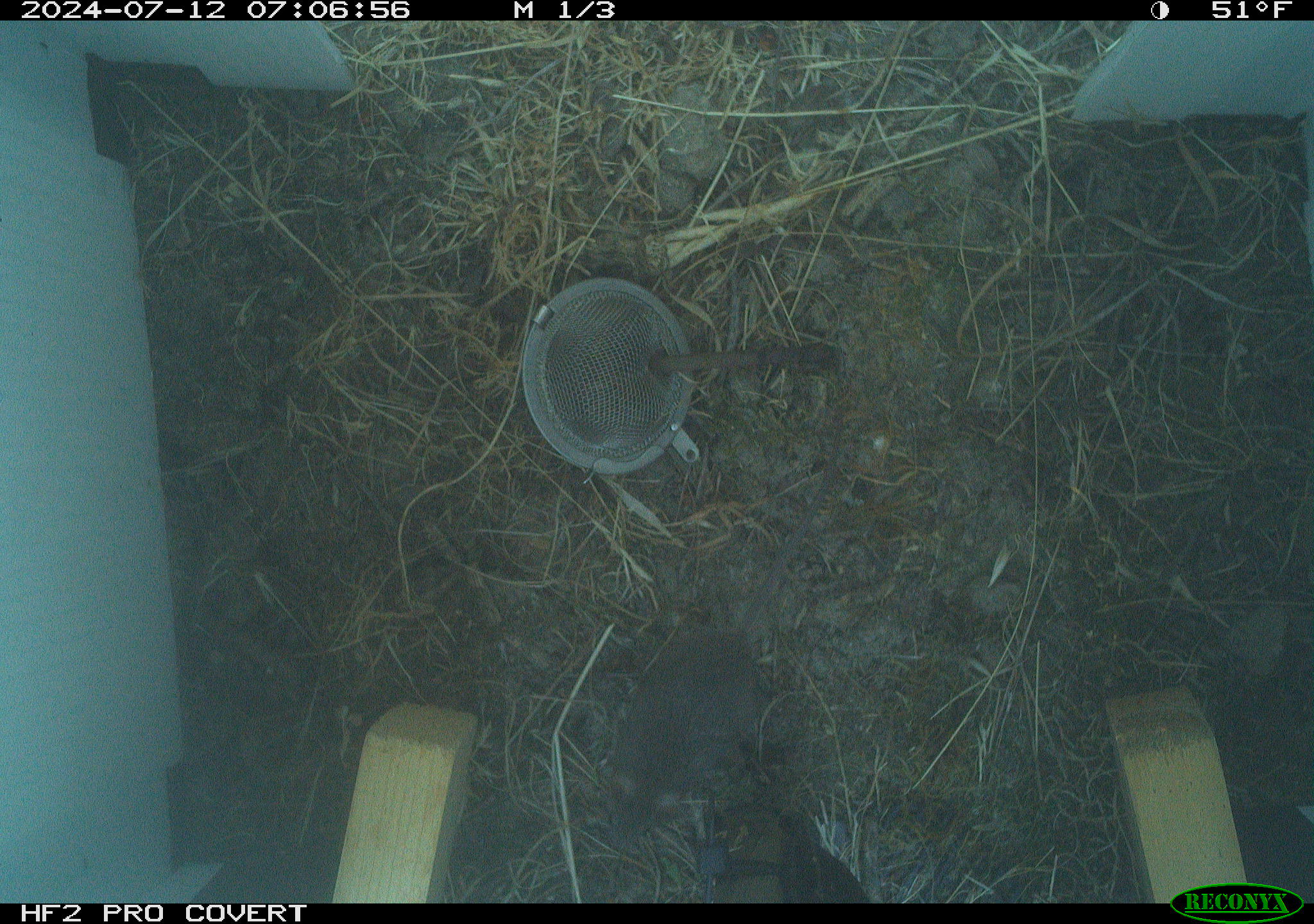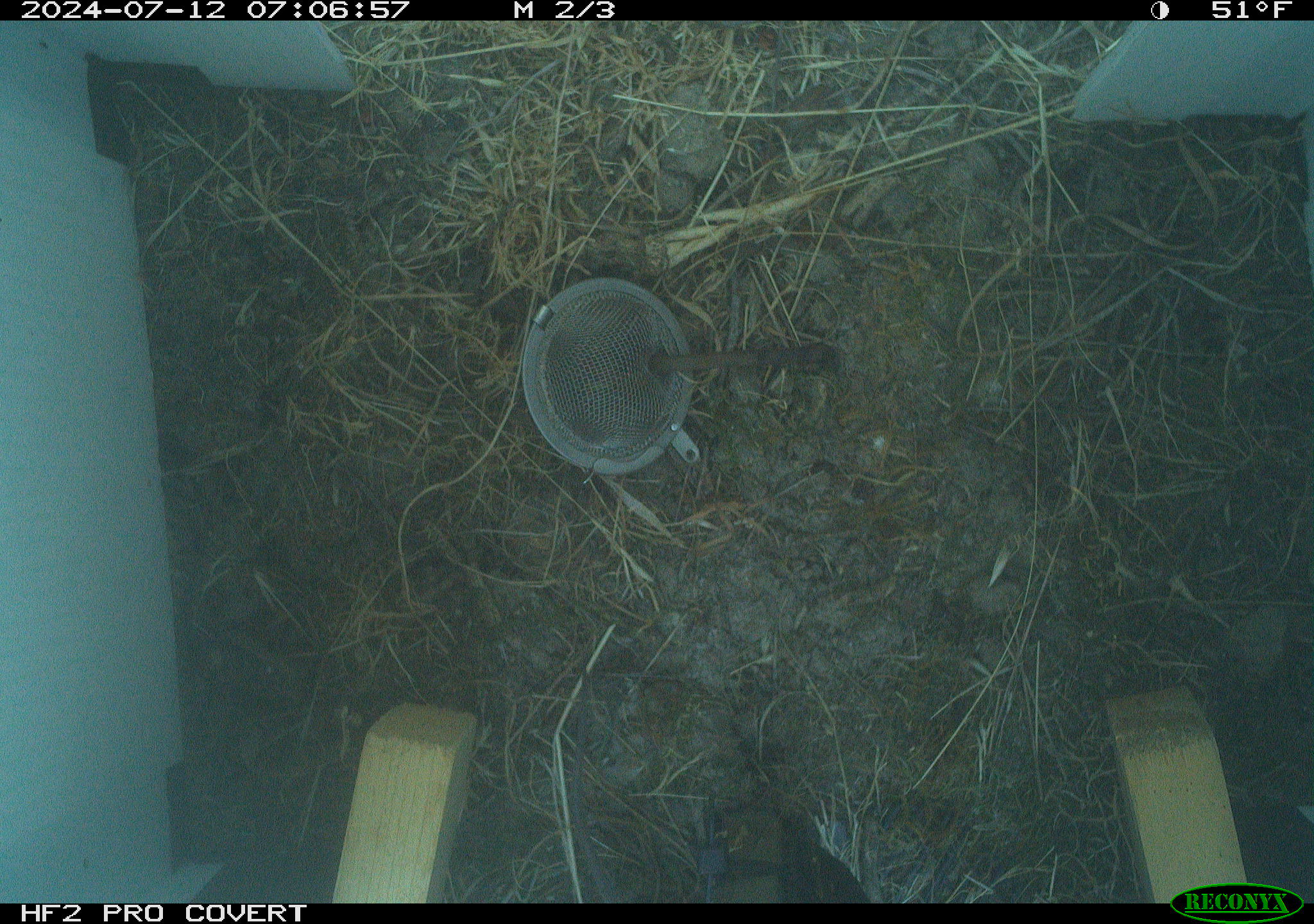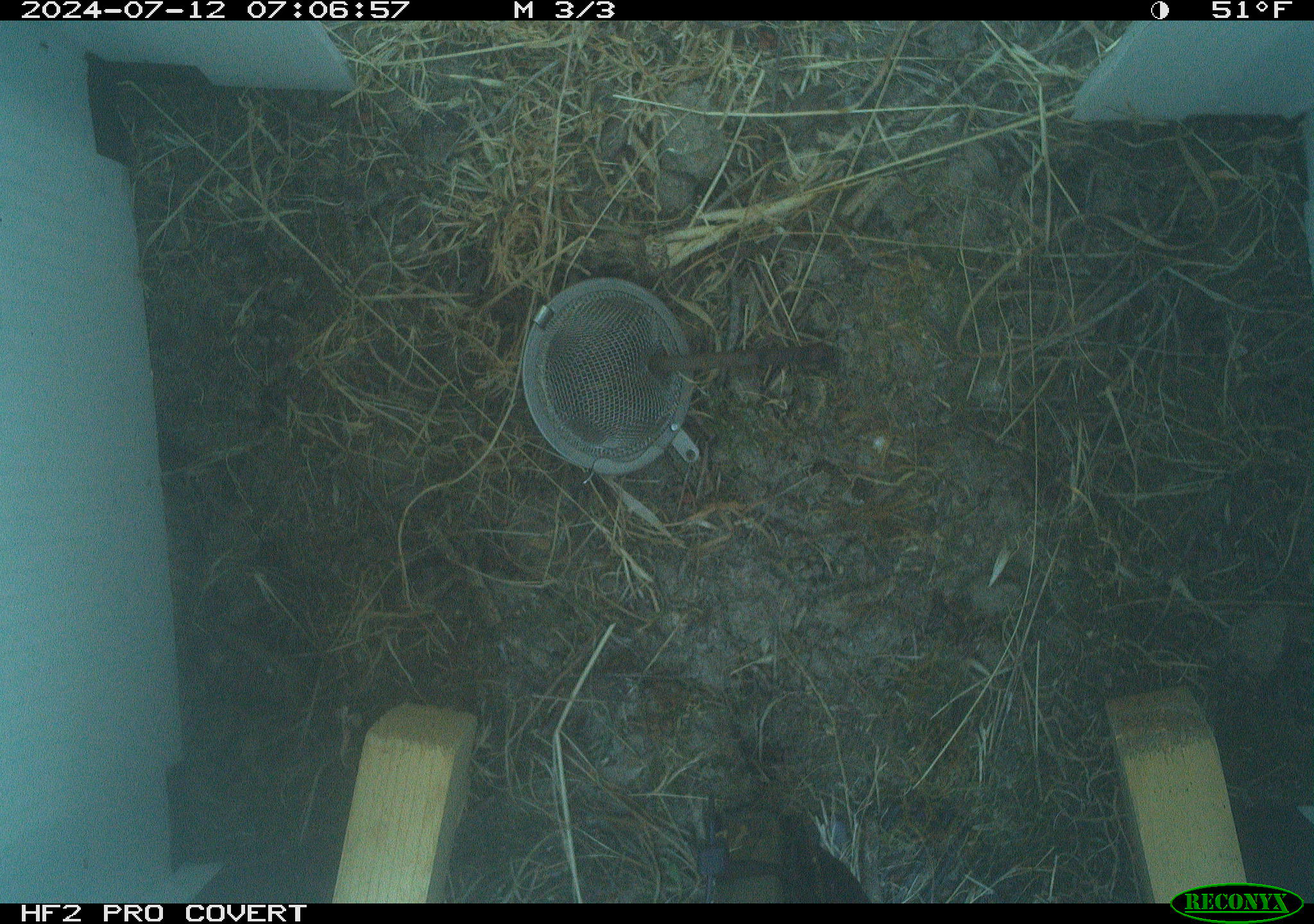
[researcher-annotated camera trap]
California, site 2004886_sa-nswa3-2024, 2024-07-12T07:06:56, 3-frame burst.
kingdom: Animalia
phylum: Chordata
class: Mammalia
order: Rodentia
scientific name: Rodentia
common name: rodent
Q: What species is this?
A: Rodent (Rodentia).